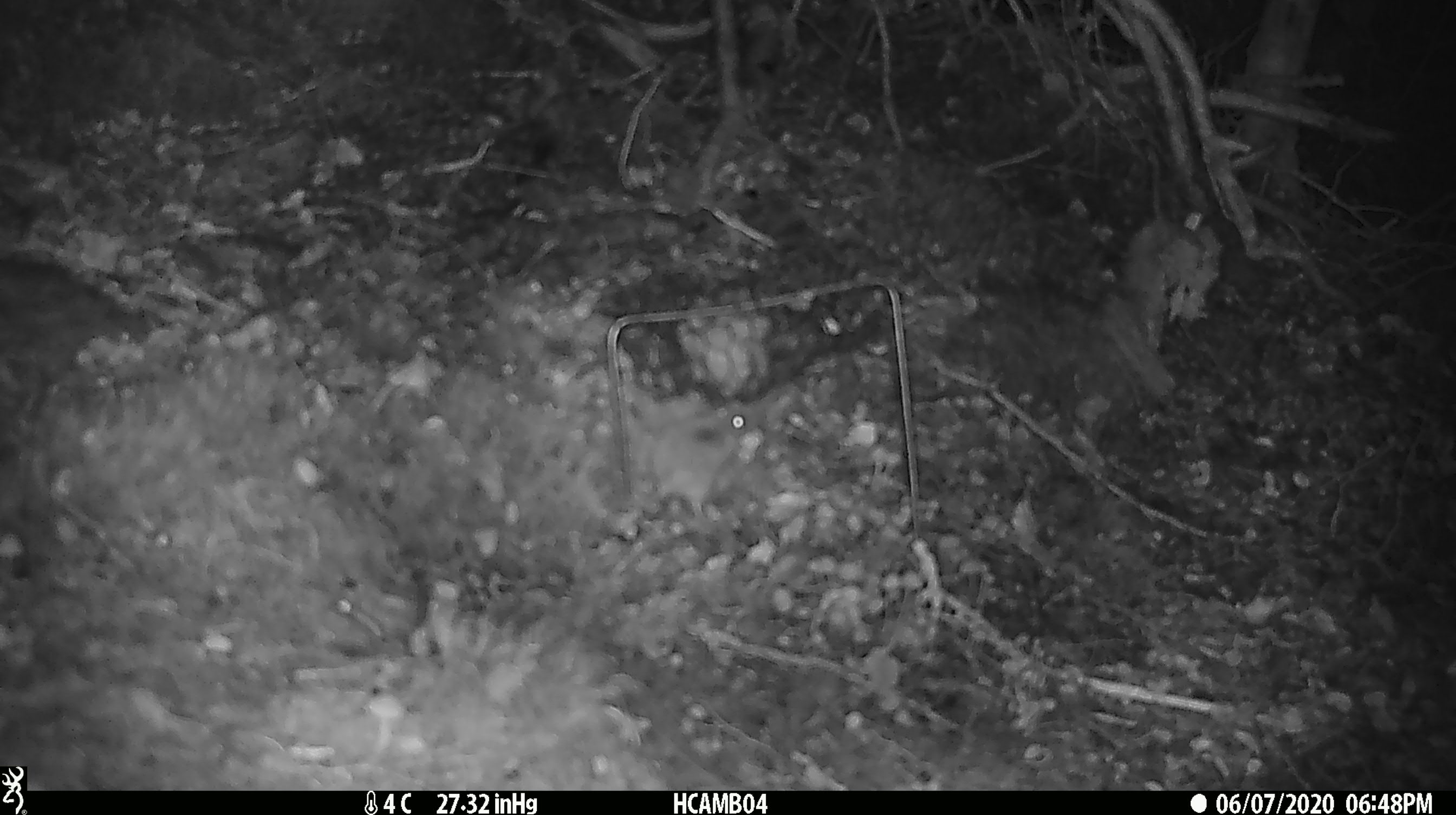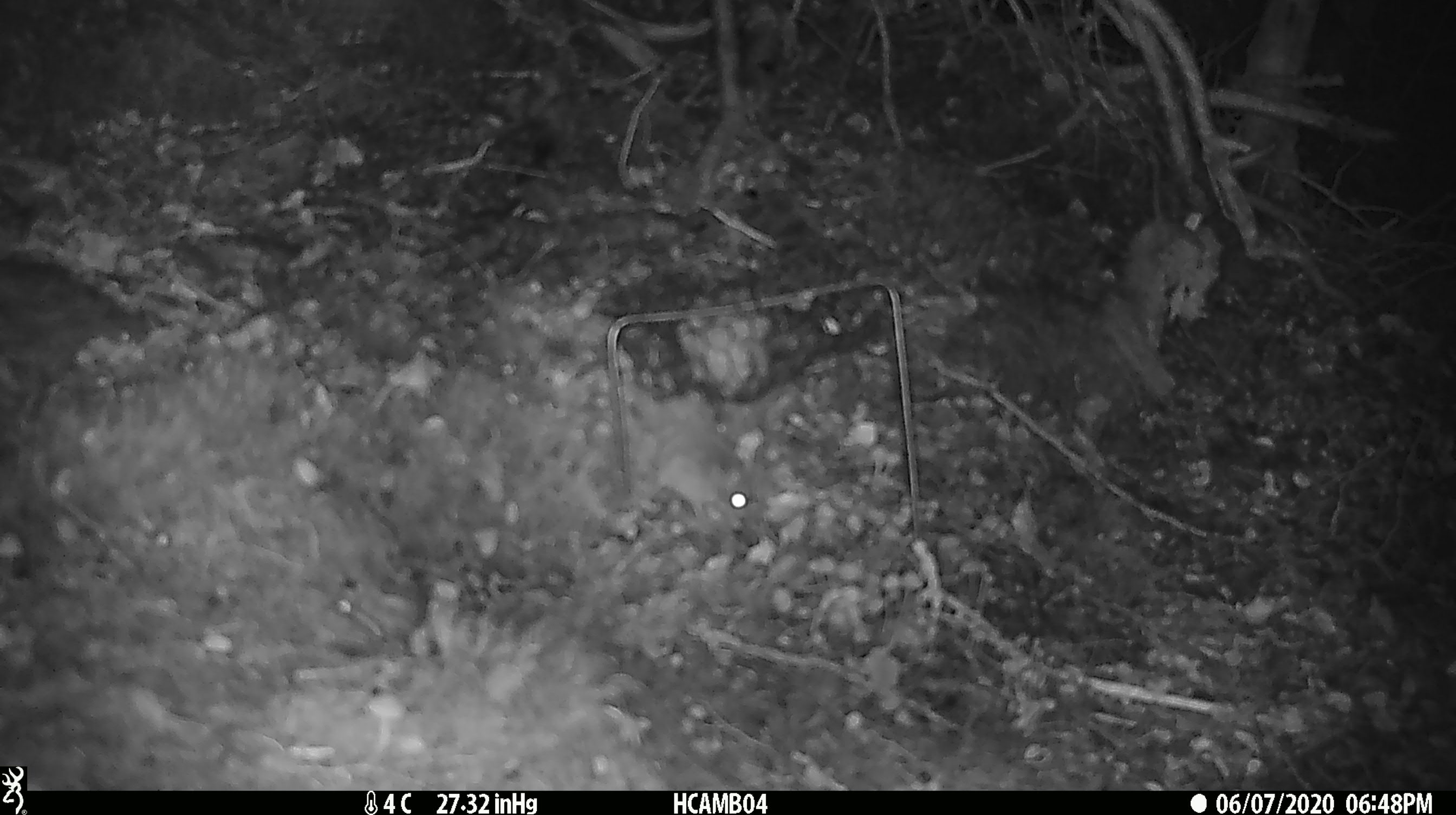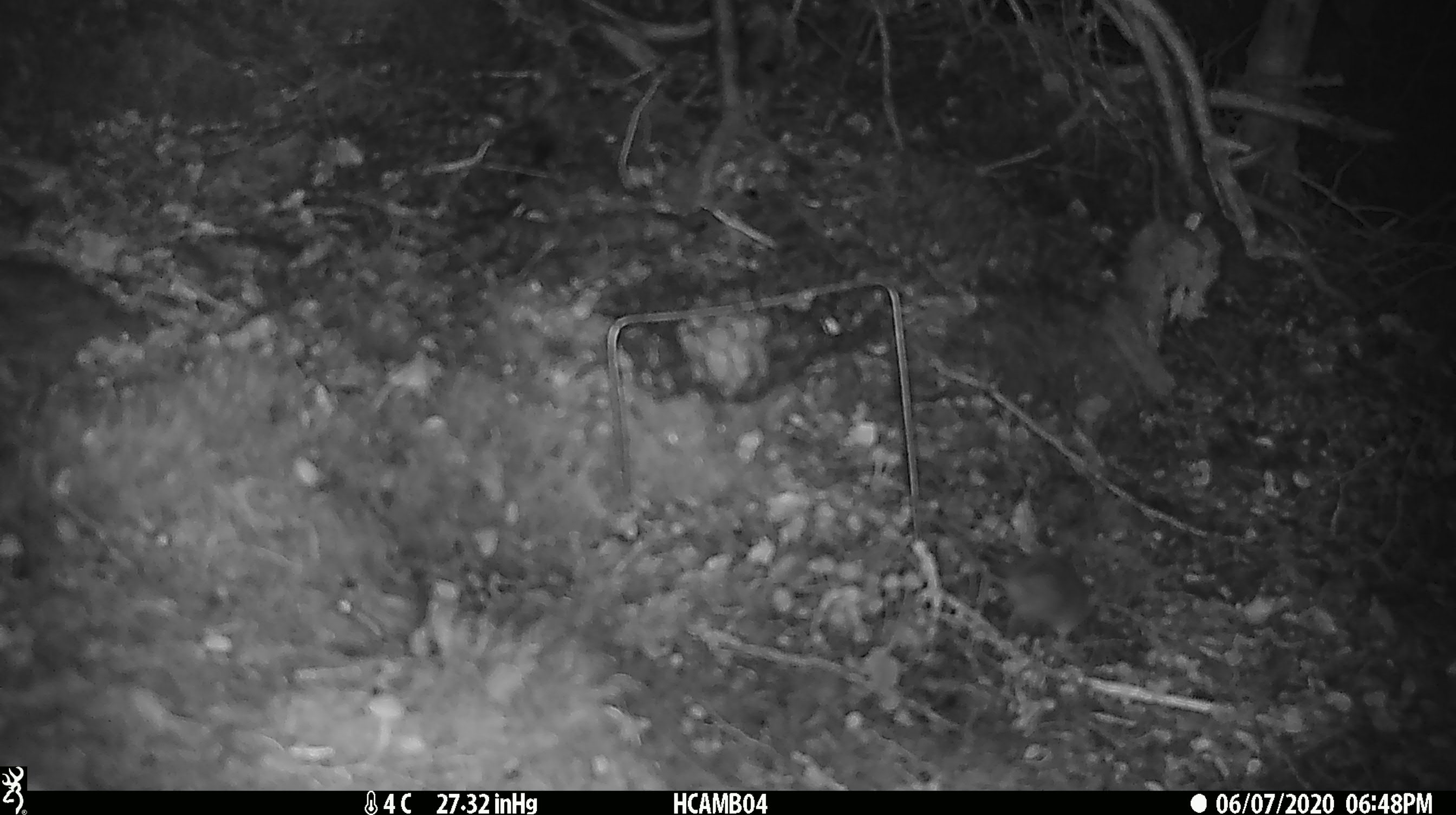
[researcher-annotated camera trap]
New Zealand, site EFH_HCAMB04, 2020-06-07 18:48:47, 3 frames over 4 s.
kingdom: Animalia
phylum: Chordata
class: Mammalia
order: Rodentia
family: Muridae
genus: Mus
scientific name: Mus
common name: mouse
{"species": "mouse (Mus)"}